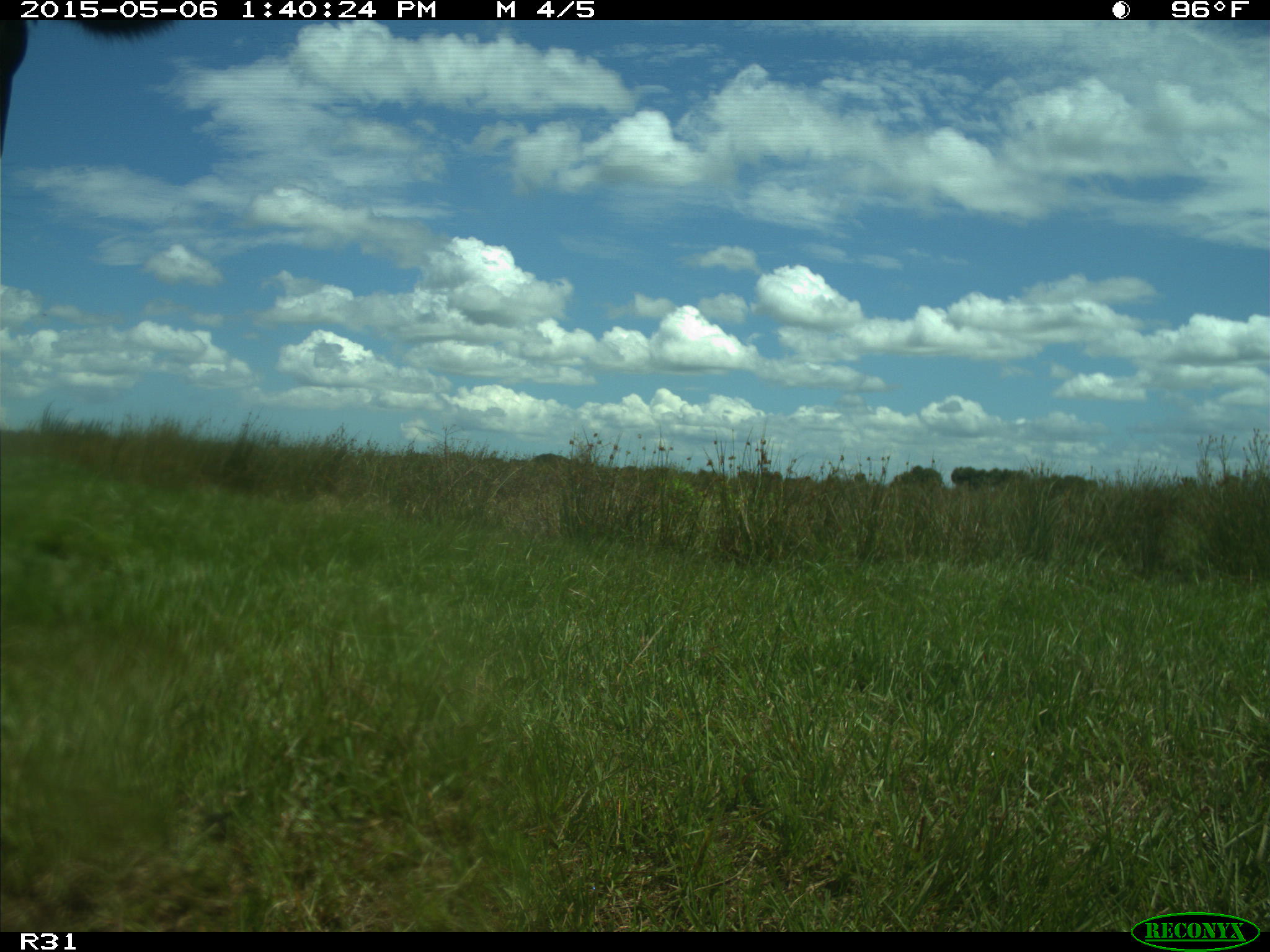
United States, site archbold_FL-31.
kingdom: Animalia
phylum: Chordata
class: Mammalia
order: Artiodactyla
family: Bovidae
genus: Bos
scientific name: Bos taurus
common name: domestic cow